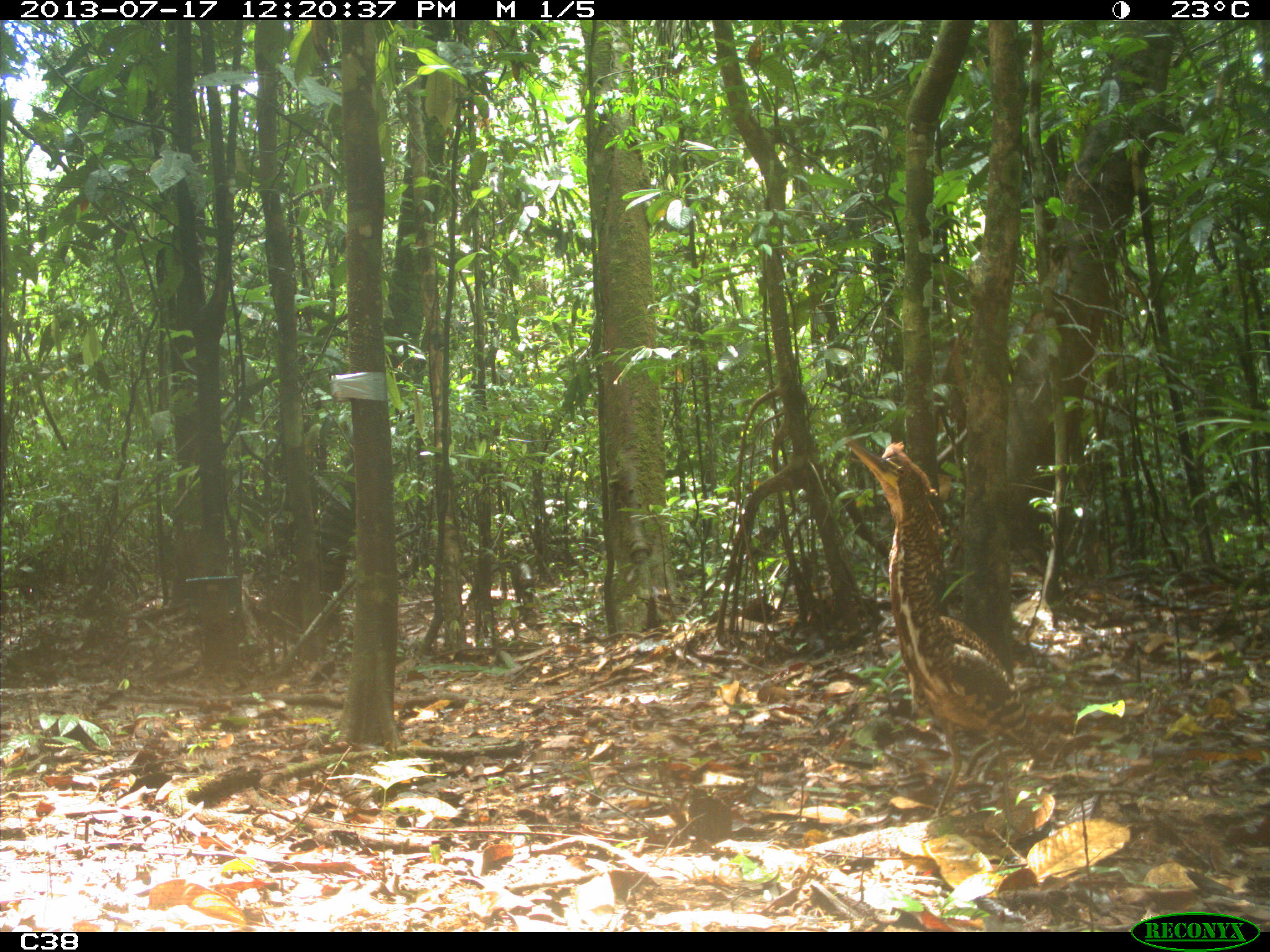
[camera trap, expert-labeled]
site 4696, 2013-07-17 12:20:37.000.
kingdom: Animalia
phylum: Chordata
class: Aves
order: Pelecaniformes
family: Ardeidae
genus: Tigrisoma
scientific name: Tigrisoma lineatum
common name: rufescent tiger-heron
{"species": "Tigrisoma lineatum (rufescent tiger-heron)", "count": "1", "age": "juvenile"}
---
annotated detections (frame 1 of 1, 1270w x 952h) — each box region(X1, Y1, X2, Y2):
tigrisoma lineatum: region(846, 440, 1038, 818)